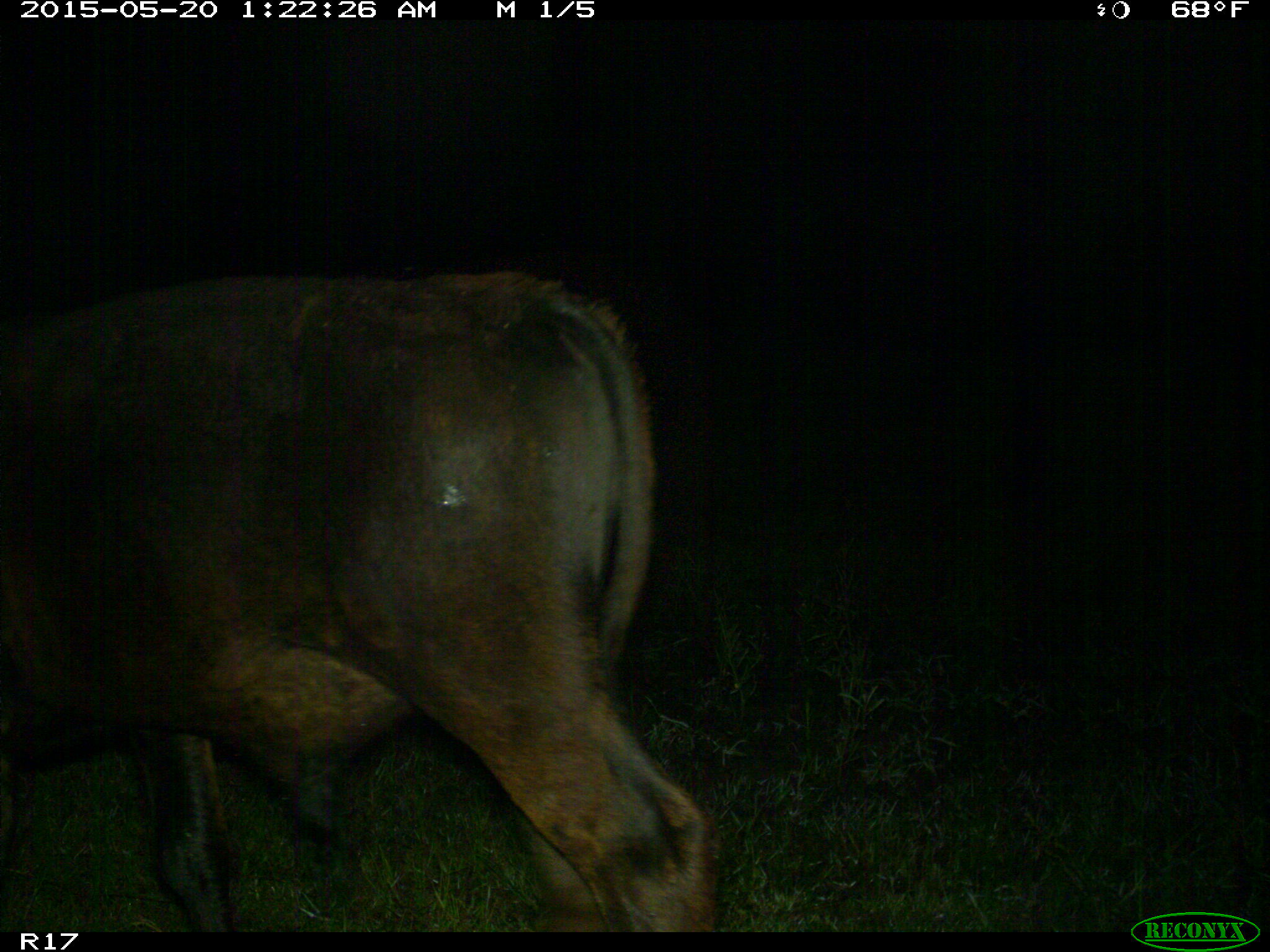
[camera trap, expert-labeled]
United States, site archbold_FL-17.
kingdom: Animalia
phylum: Chordata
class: Mammalia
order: Artiodactyla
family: Bovidae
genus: Bos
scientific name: Bos taurus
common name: domestic cow